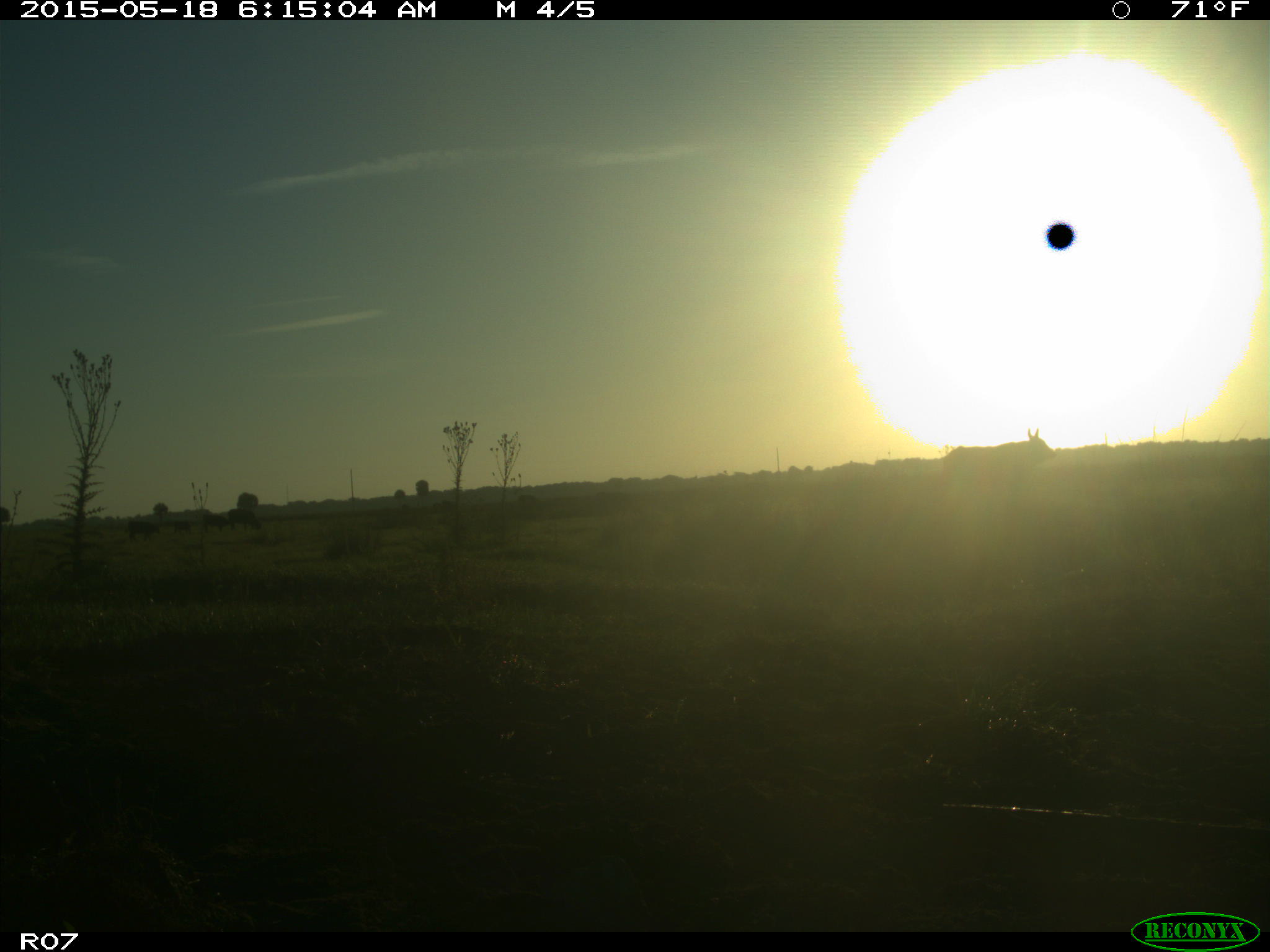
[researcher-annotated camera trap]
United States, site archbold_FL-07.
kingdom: Animalia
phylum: Chordata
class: Mammalia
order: Artiodactyla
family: Bovidae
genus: Bos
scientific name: Bos taurus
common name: domestic cow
Bos taurus (domestic cow).